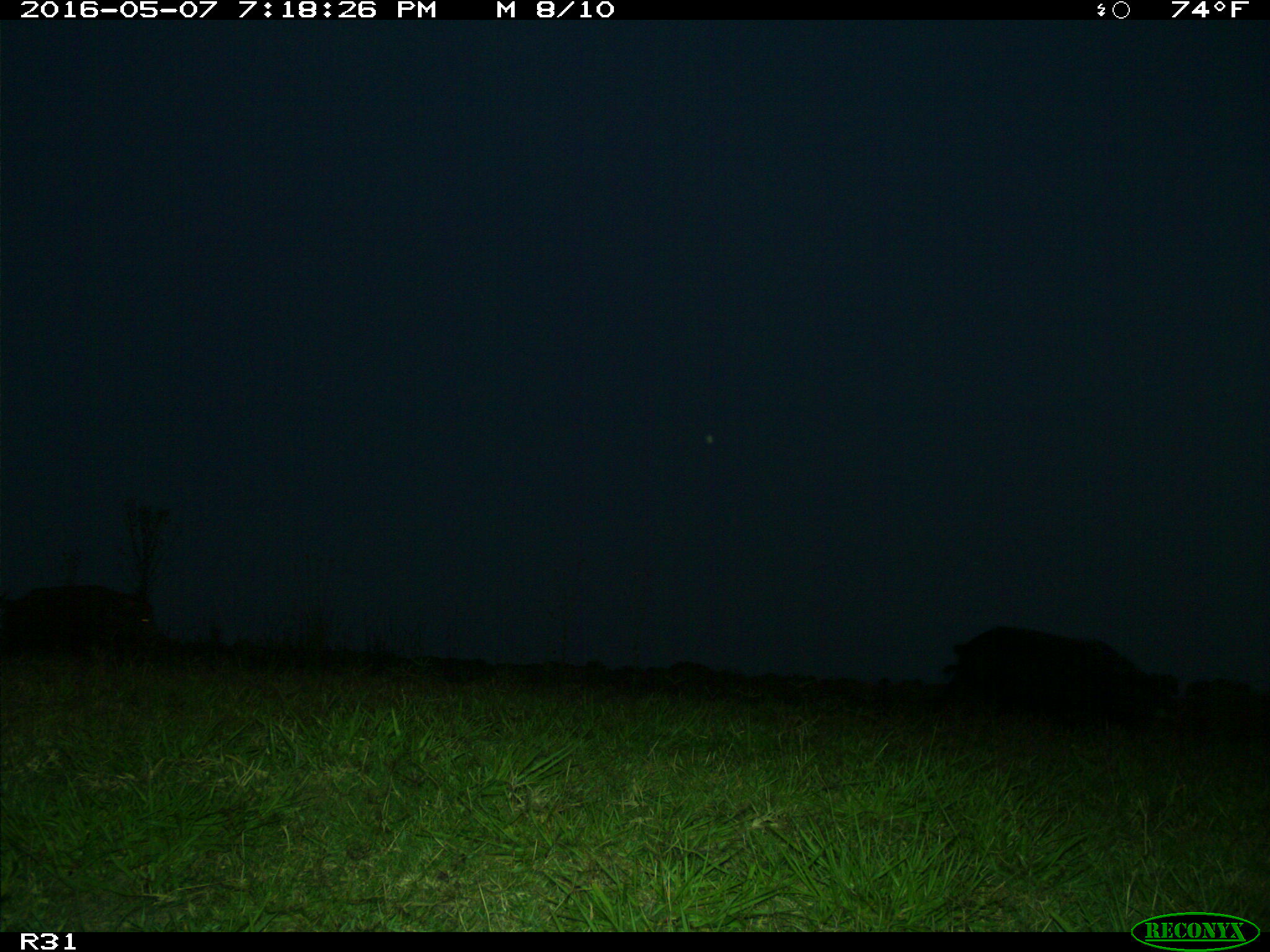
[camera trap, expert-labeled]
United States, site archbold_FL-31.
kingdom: Animalia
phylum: Chordata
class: Mammalia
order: Artiodactyla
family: Suidae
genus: Sus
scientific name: Sus scrofa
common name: wild boar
Sus scrofa (wild boar).